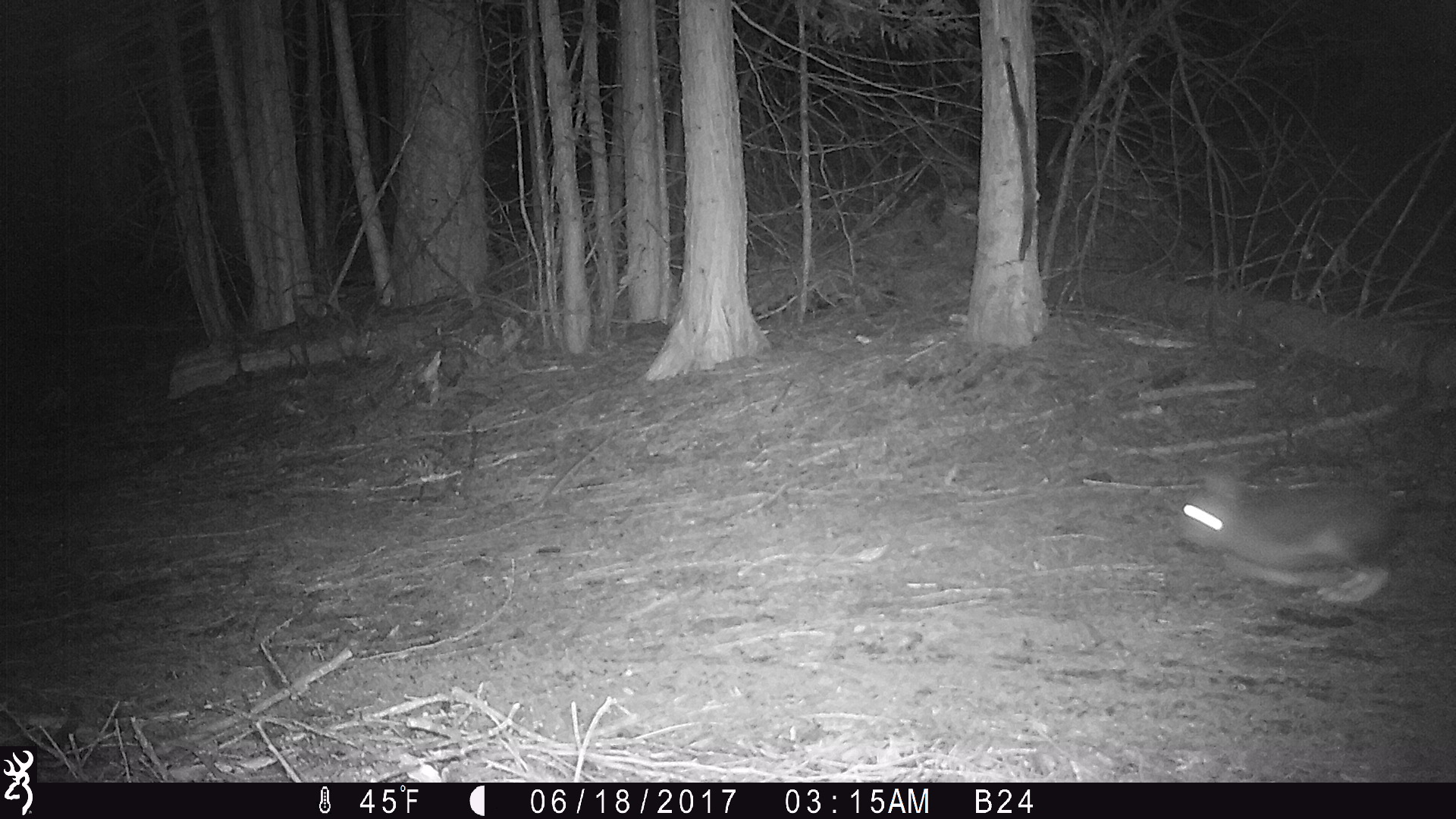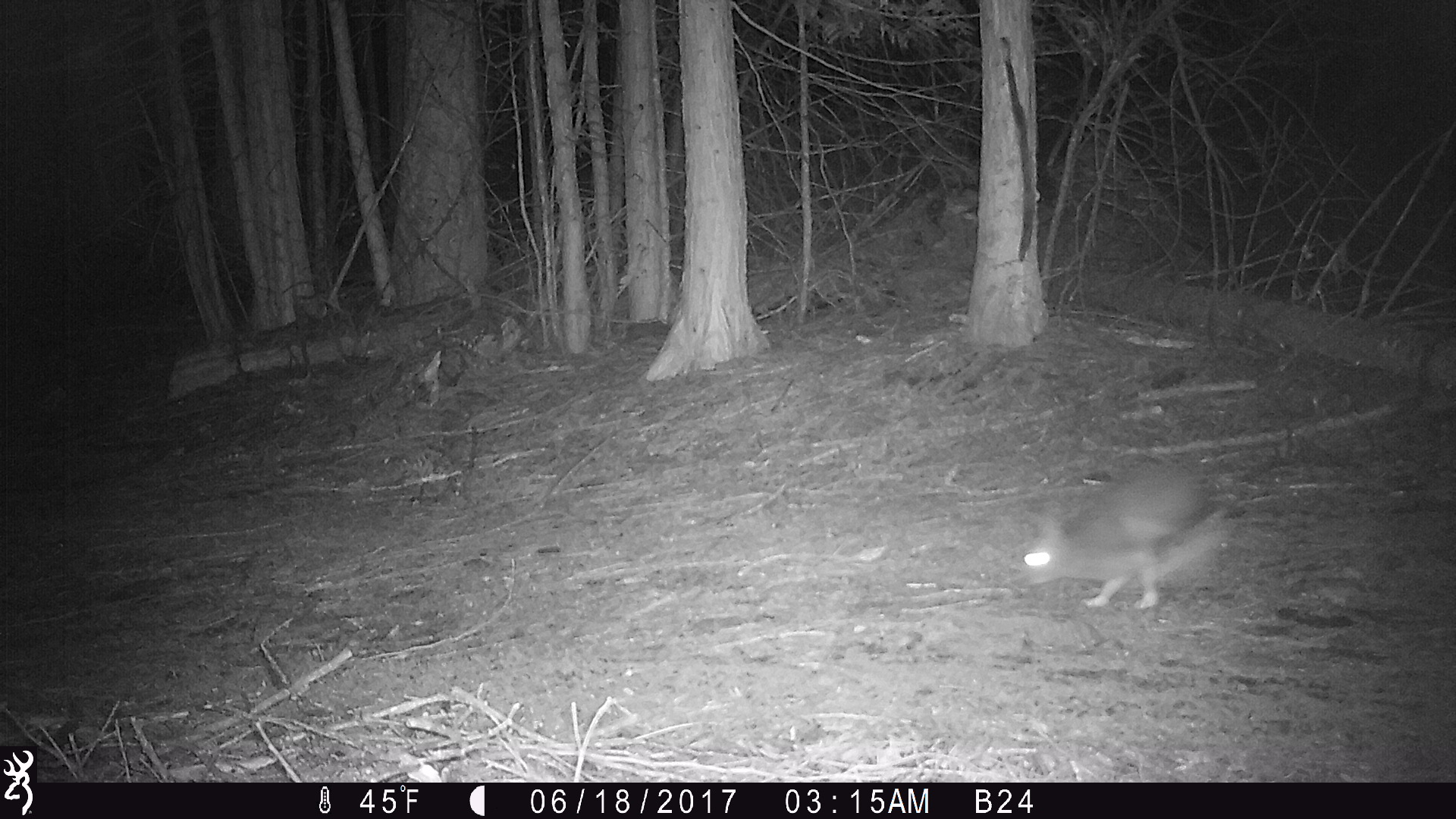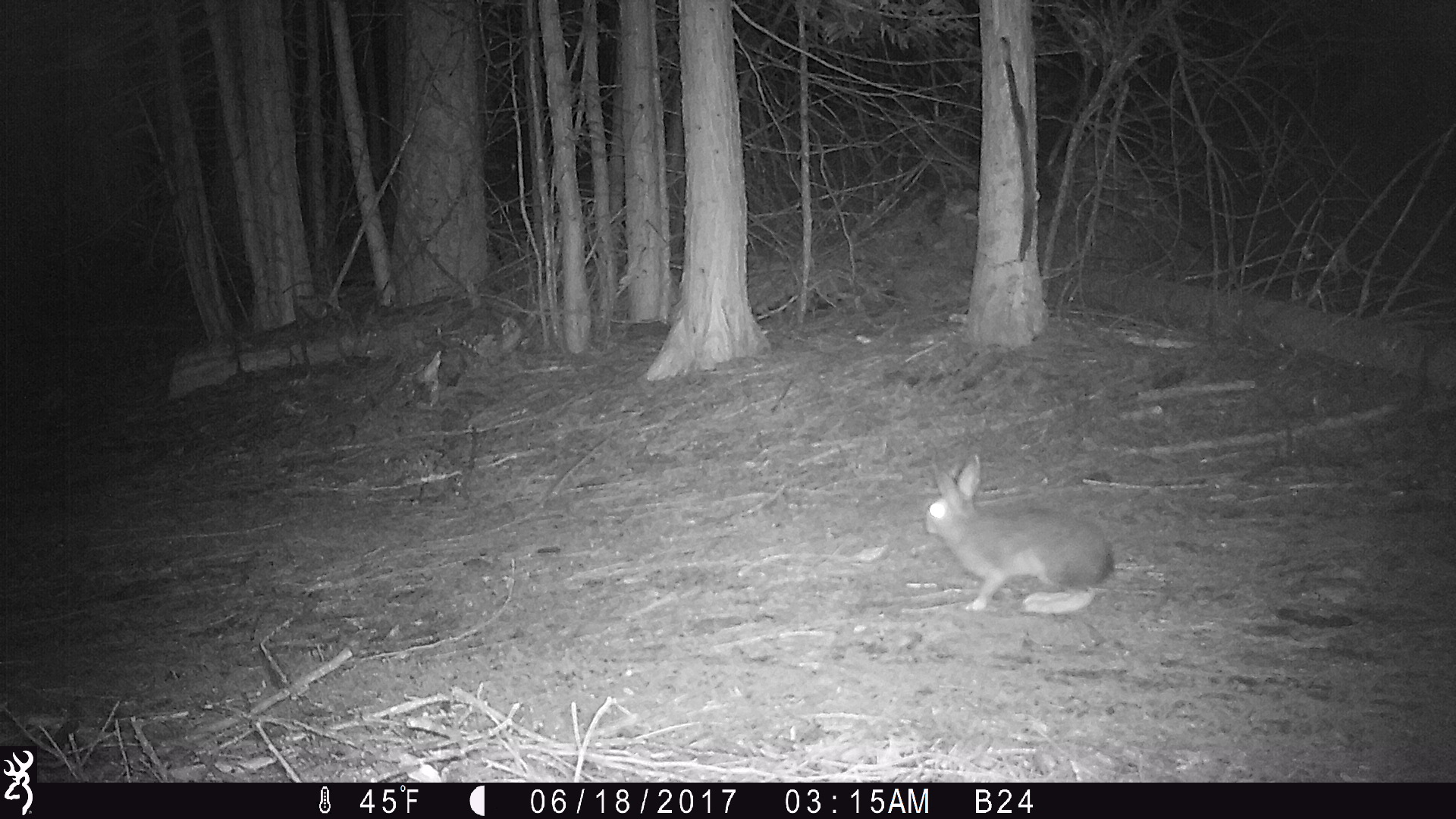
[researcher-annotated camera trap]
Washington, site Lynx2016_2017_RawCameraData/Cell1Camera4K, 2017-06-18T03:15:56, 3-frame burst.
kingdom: Animalia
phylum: Chordata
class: Mammalia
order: Lagomorpha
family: Leporidae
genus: Lepus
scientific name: Lepus americanus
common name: snowshoe hare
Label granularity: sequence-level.